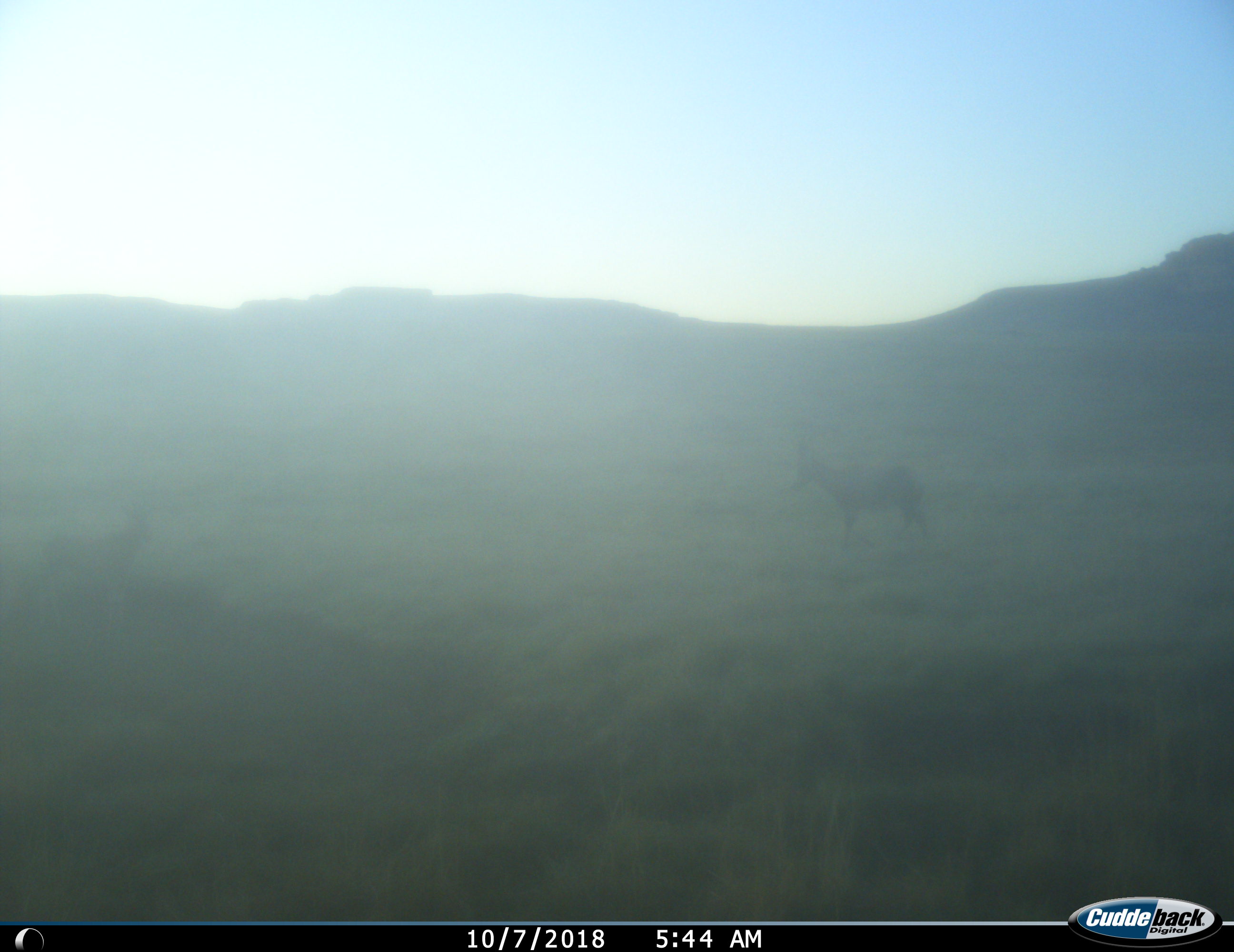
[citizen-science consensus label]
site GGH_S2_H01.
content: unidentified animal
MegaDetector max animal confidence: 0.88